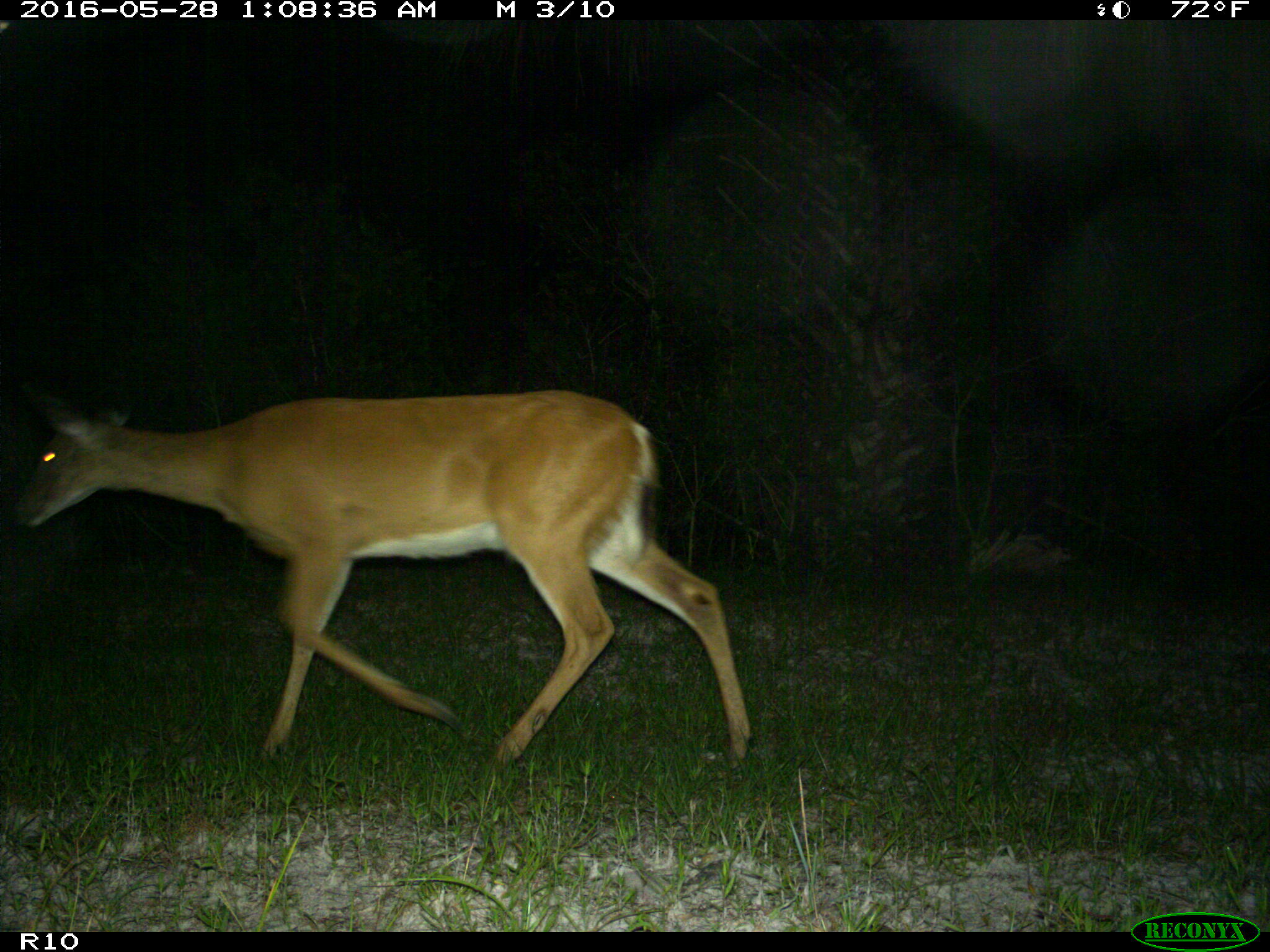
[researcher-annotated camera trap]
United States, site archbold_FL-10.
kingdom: Animalia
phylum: Chordata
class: Mammalia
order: Artiodactyla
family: Cervidae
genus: Odocoileus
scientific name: Odocoileus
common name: deer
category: unidentified deer